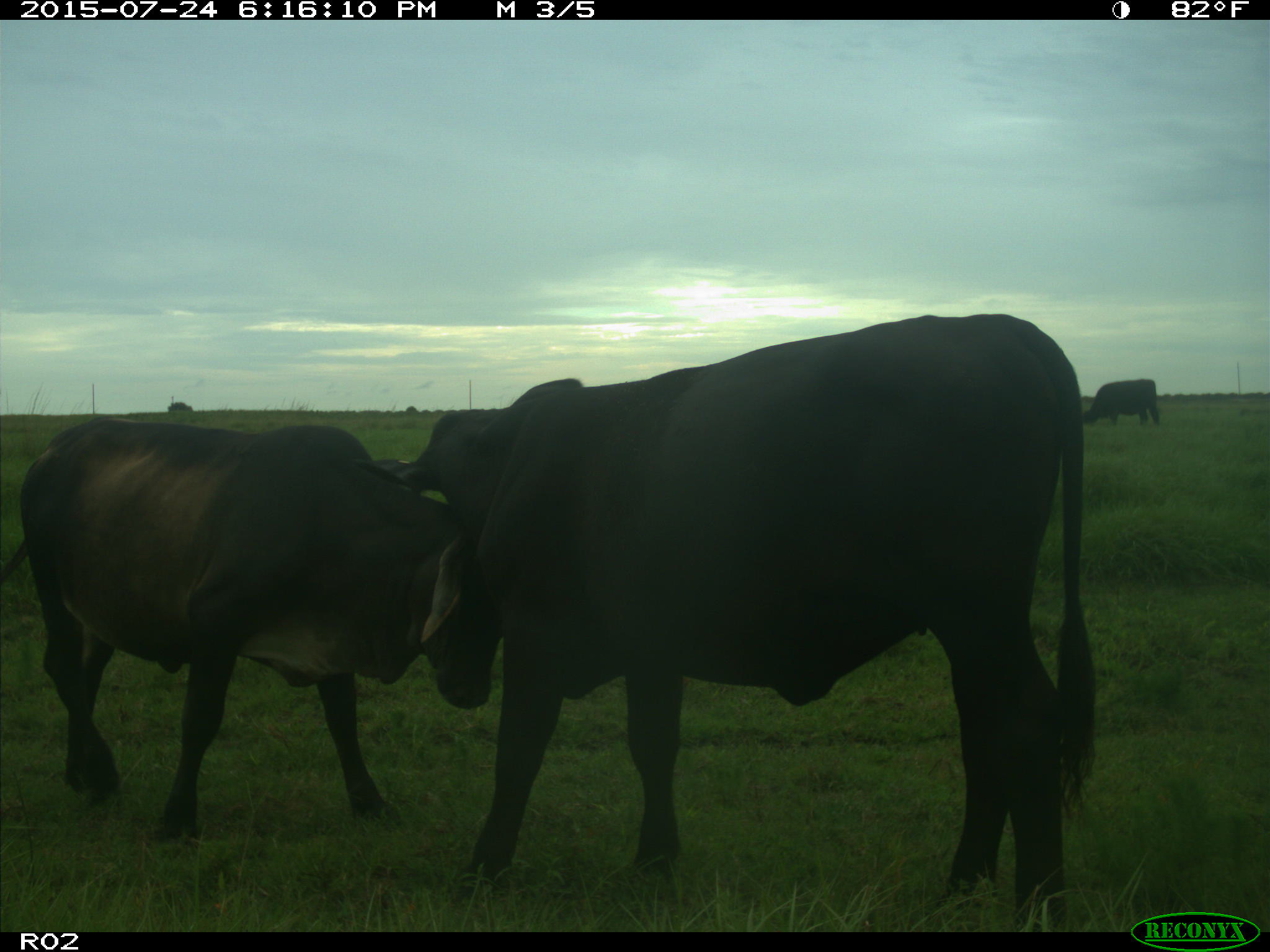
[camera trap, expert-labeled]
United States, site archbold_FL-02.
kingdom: Animalia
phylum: Chordata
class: Mammalia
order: Artiodactyla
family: Bovidae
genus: Bos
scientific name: Bos taurus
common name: domestic cow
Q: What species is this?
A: Bos taurus (domestic cow).